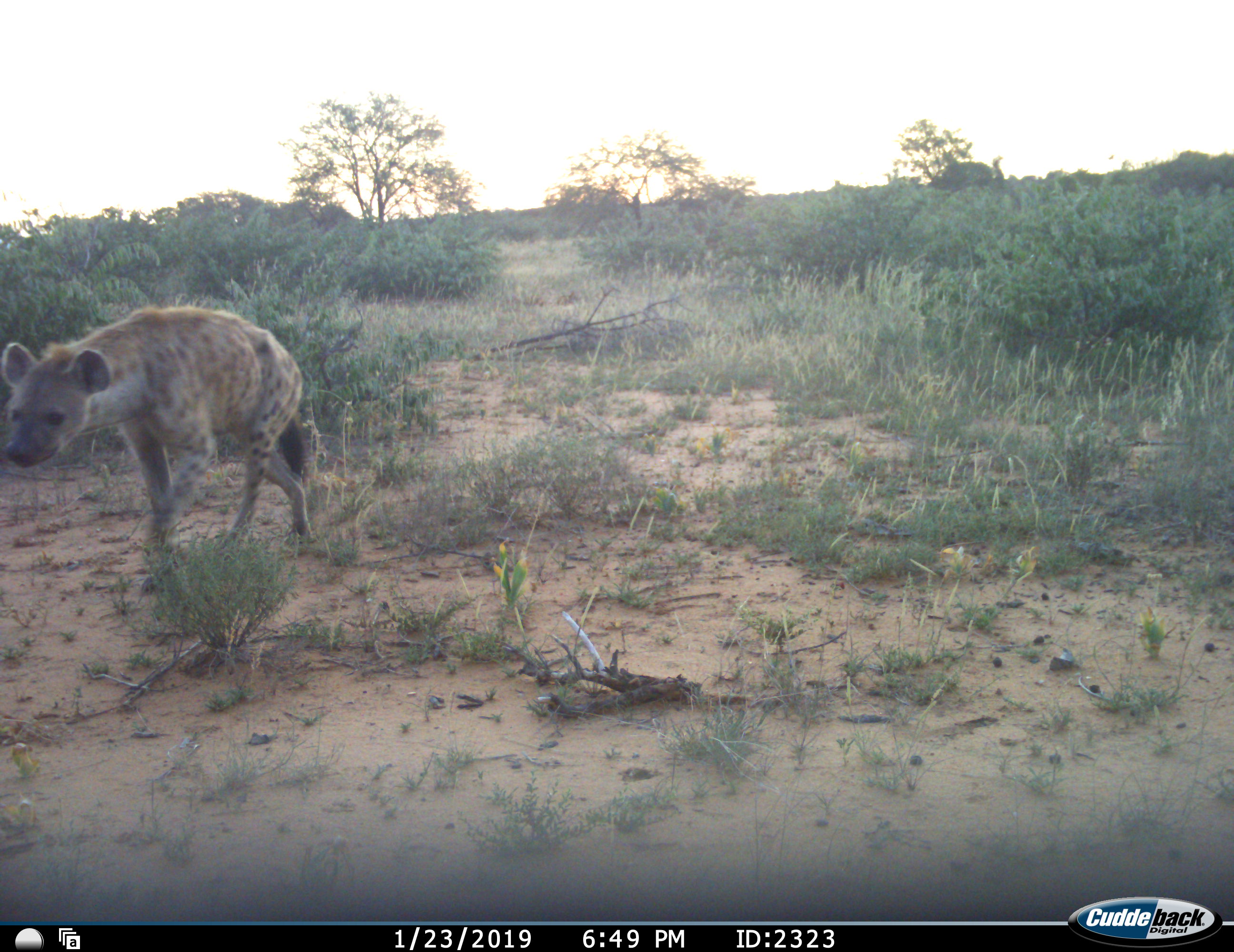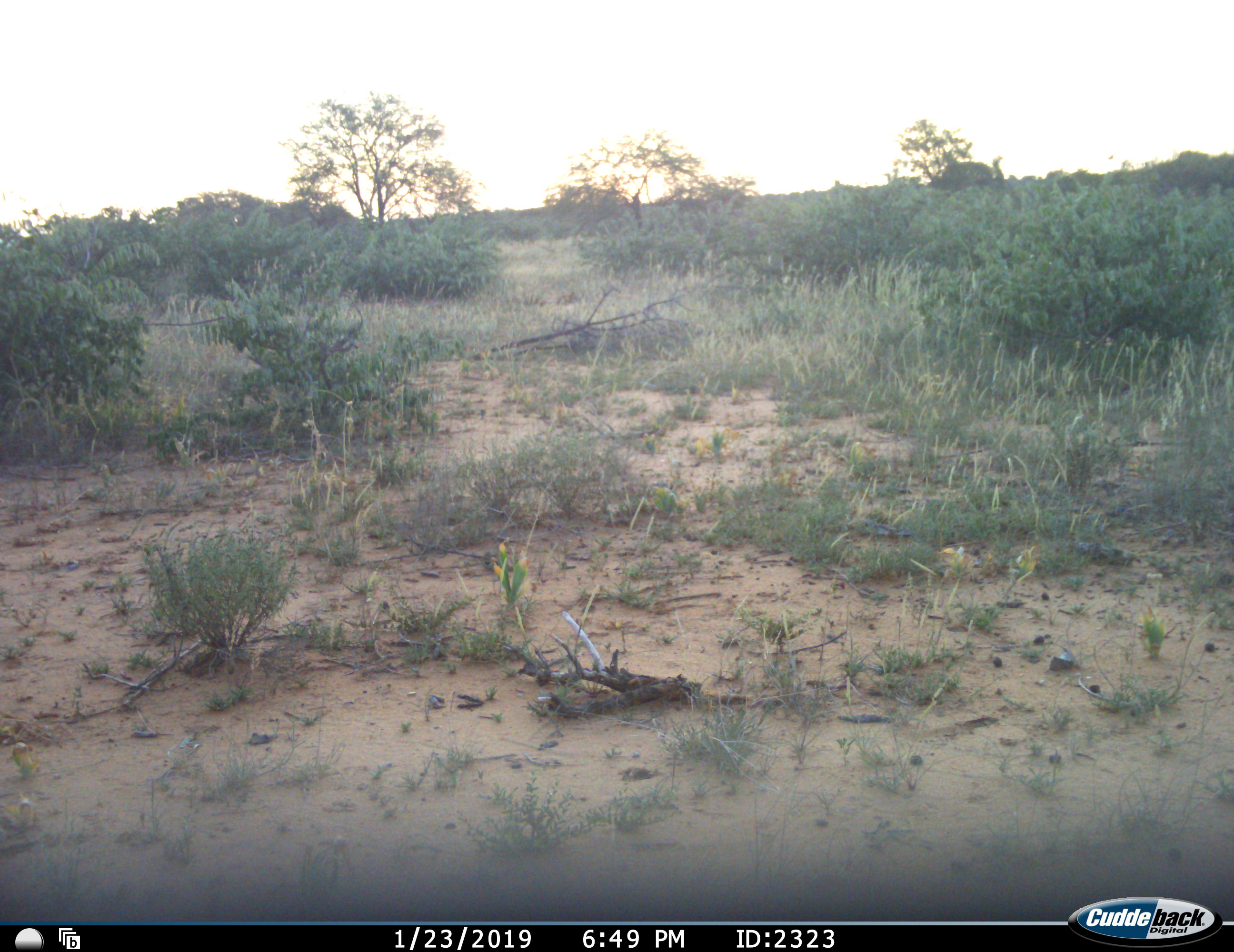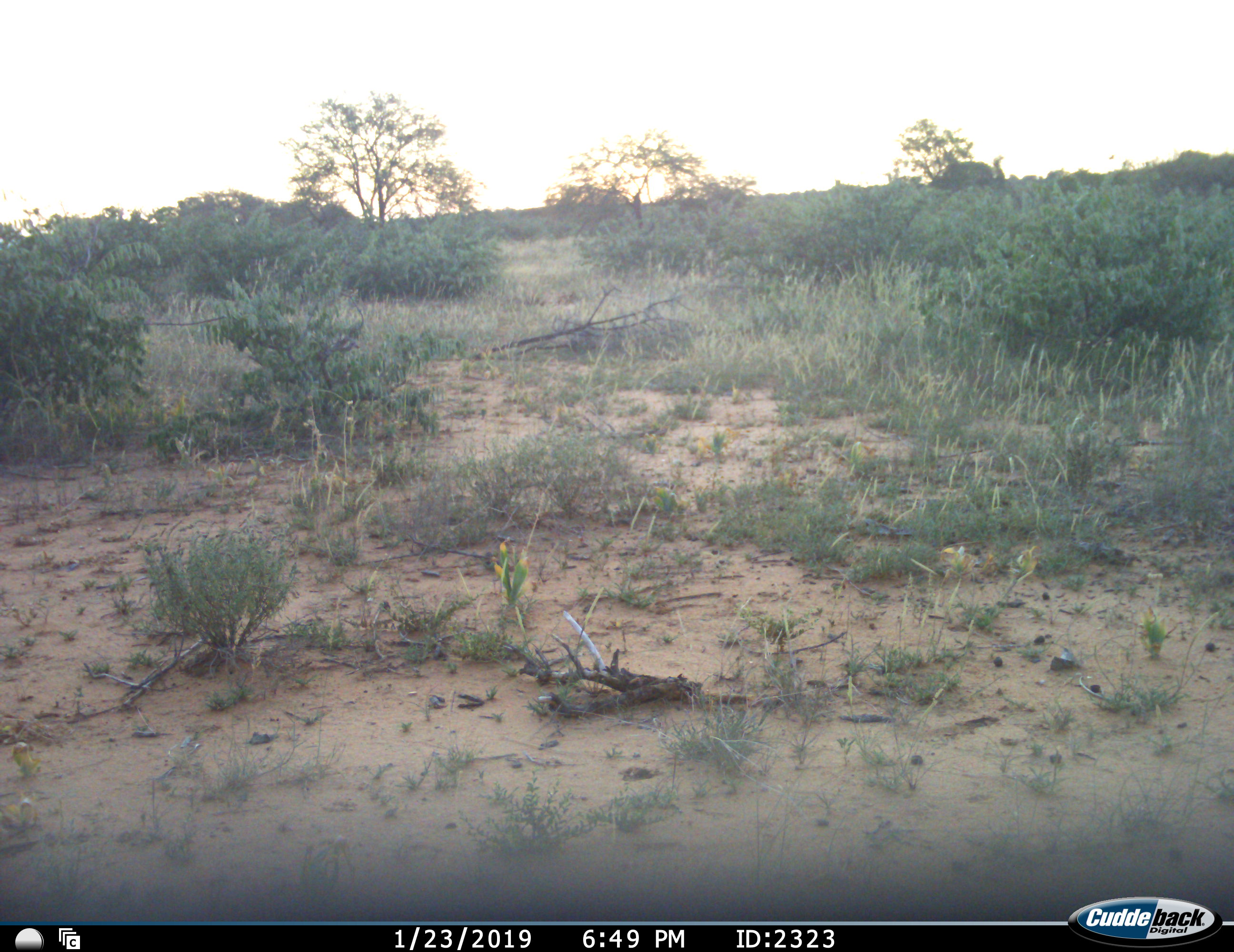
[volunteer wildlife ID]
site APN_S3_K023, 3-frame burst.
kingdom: Animalia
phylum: Chordata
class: Mammalia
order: Carnivora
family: Hyaenidae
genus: Crocuta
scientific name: Crocuta crocuta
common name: spotted hyena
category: hyenaspotted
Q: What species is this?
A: Hyenaspotted (spotted hyena) (Crocuta crocuta).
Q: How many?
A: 1.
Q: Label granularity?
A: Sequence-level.